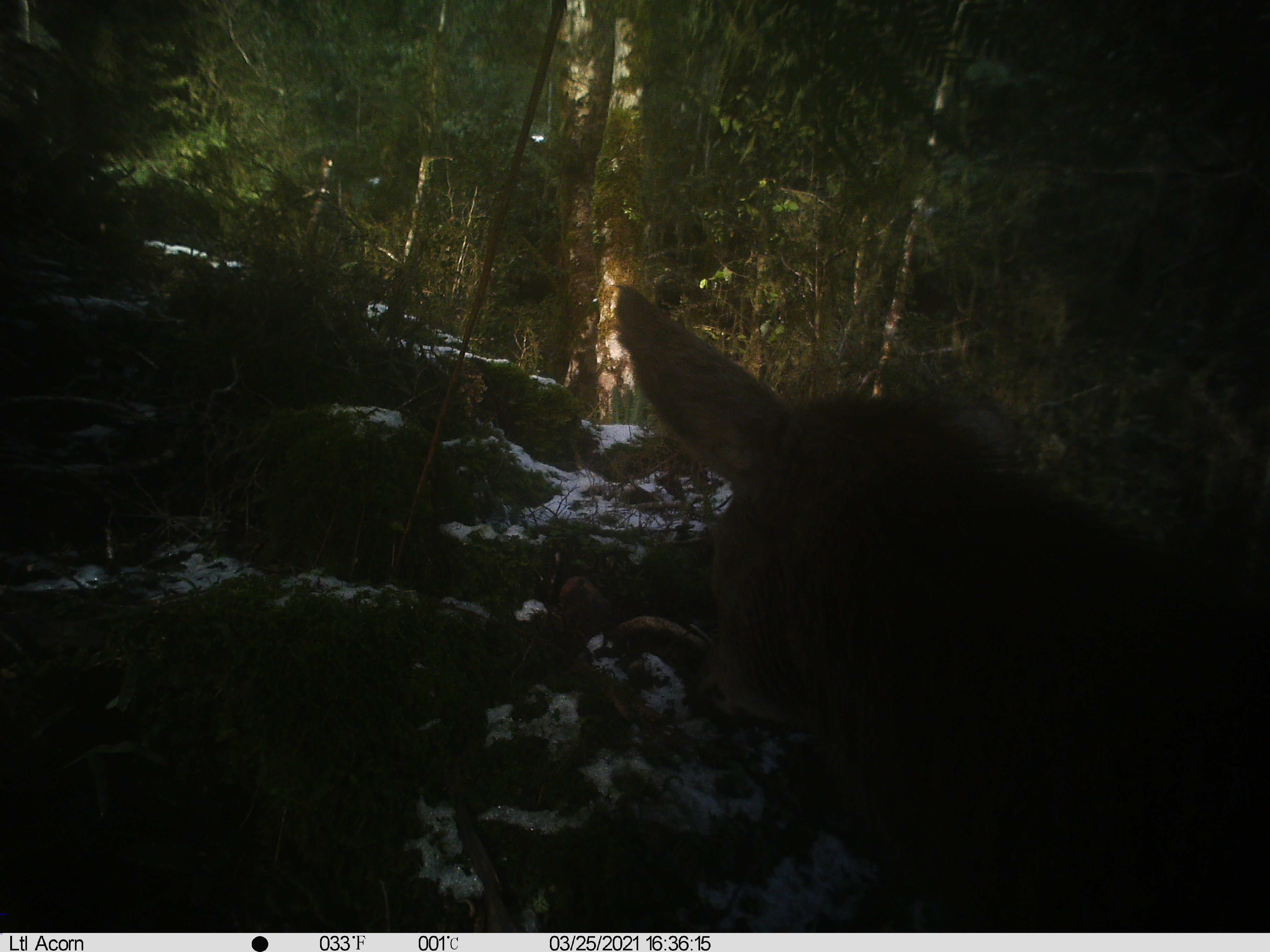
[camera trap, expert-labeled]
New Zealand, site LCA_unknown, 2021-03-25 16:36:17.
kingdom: Animalia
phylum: Chordata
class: Mammalia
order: Artiodactyla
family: Cervidae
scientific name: Cervidae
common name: deer